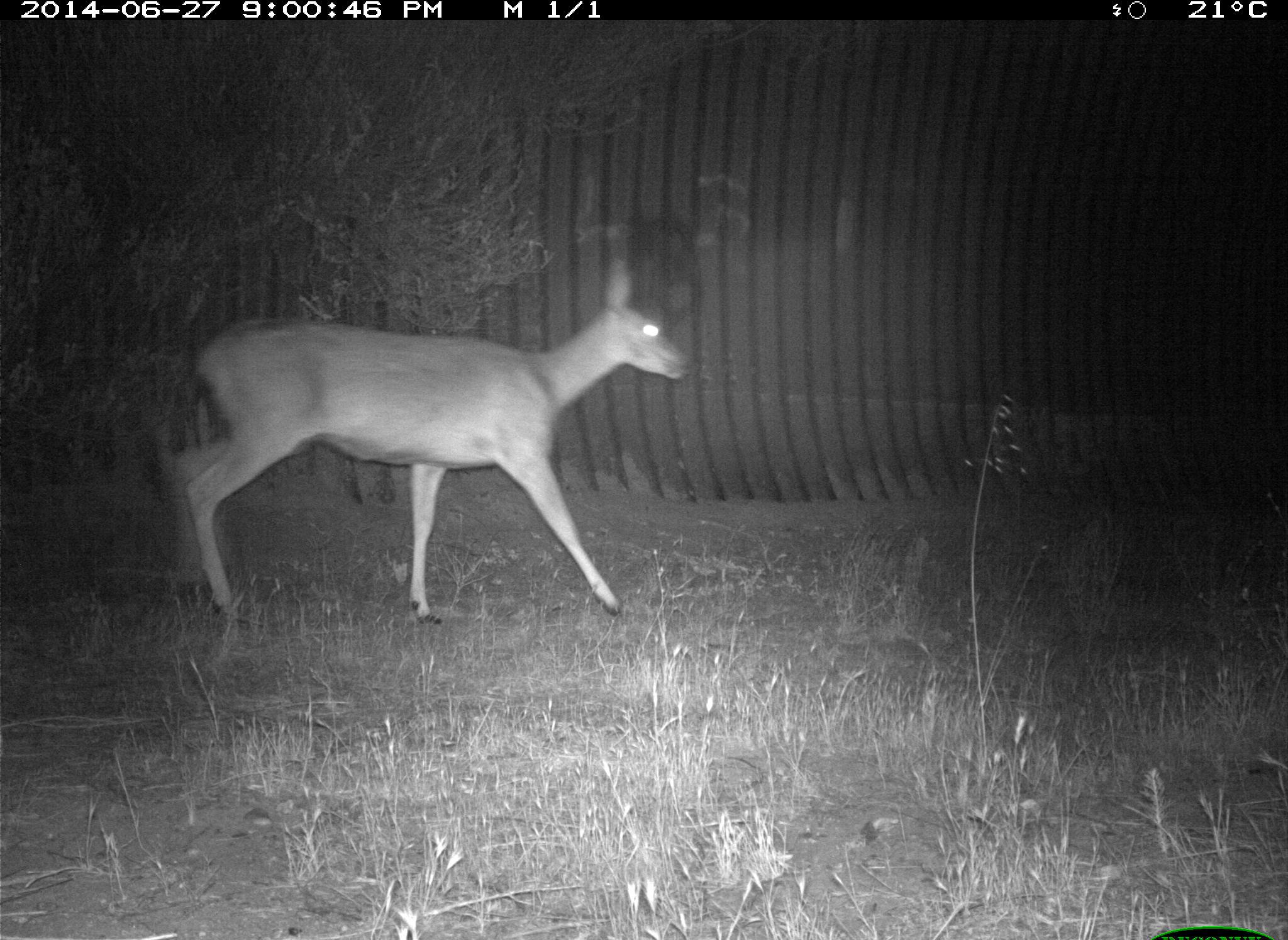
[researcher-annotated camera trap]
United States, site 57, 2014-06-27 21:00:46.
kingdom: Animalia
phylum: Chordata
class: Mammalia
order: Artiodactyla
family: Cervidae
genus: Odocoileus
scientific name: Odocoileus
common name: deer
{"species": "deer (Odocoileus)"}